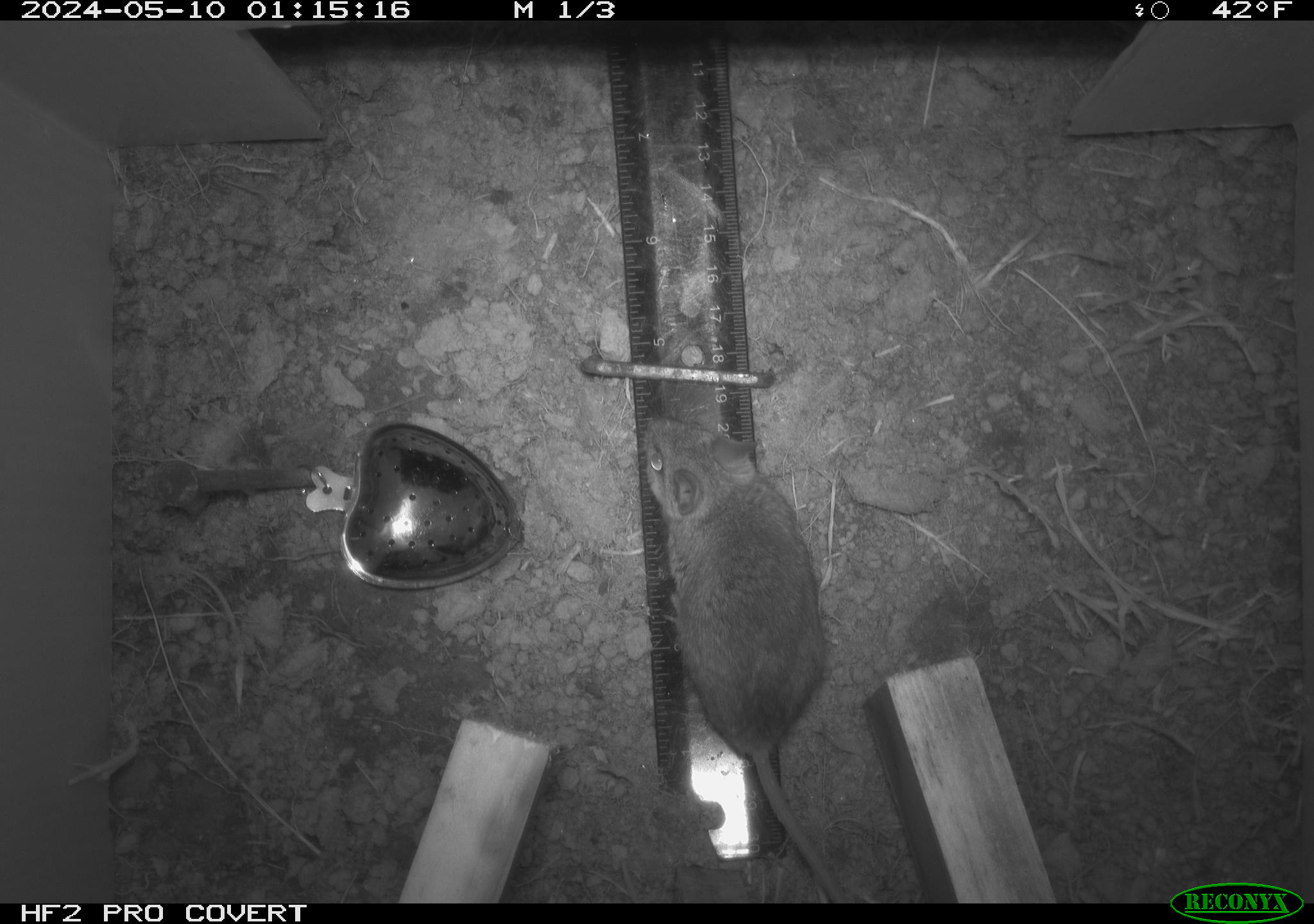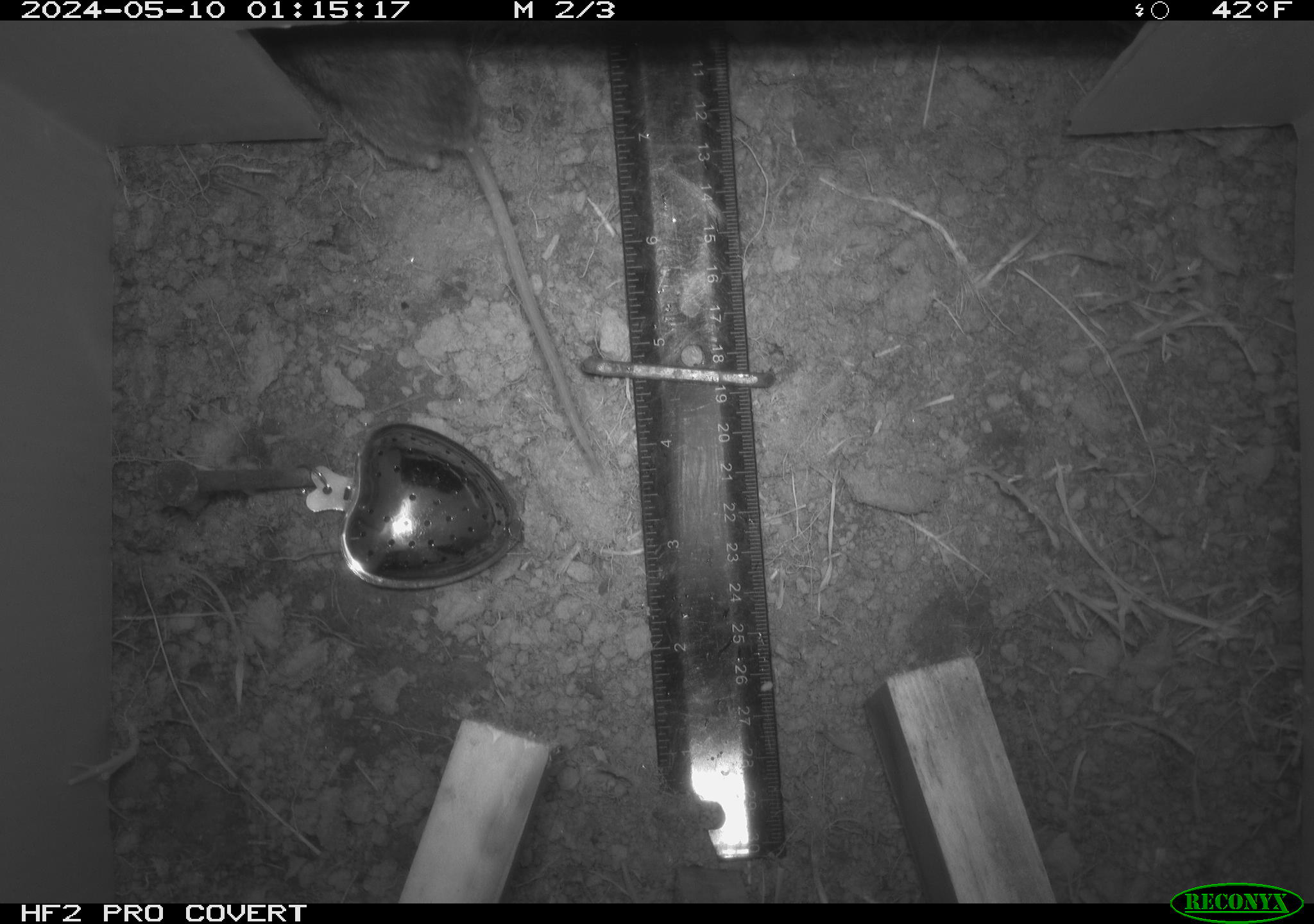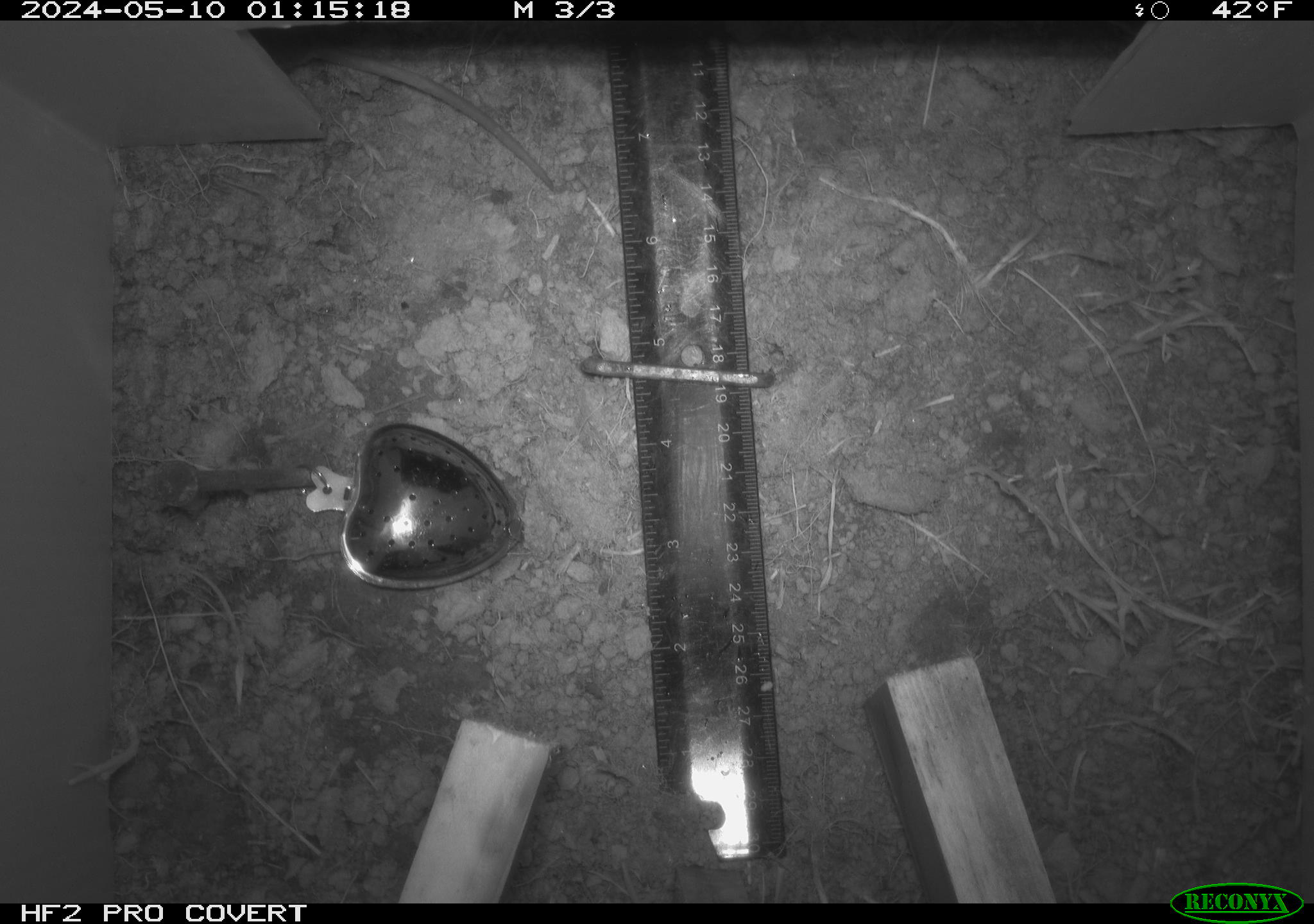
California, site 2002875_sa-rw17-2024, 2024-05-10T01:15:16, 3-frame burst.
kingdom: Animalia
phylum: Chordata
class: Mammalia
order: Rodentia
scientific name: Rodentia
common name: rodent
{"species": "rodent (Rodentia)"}